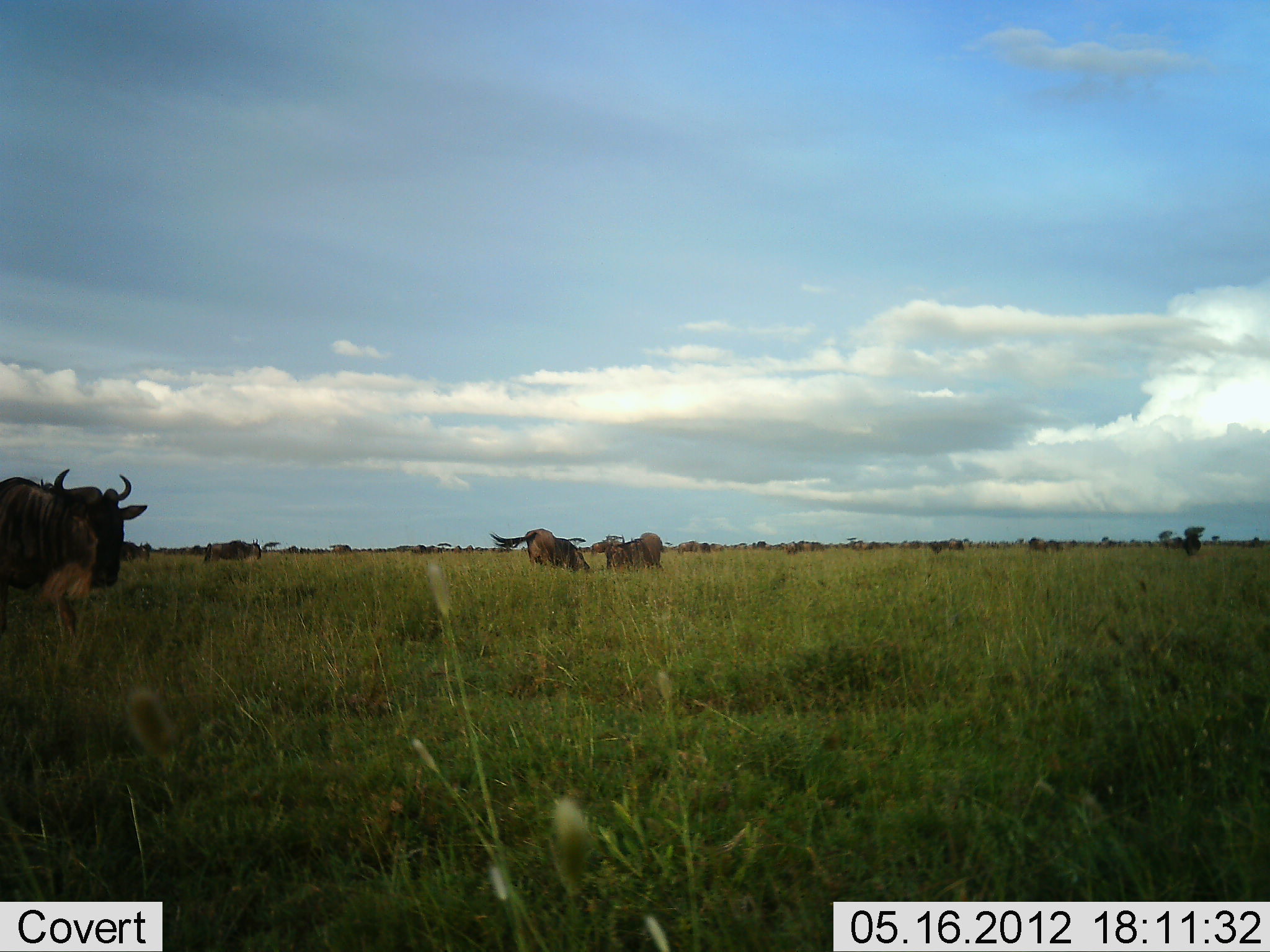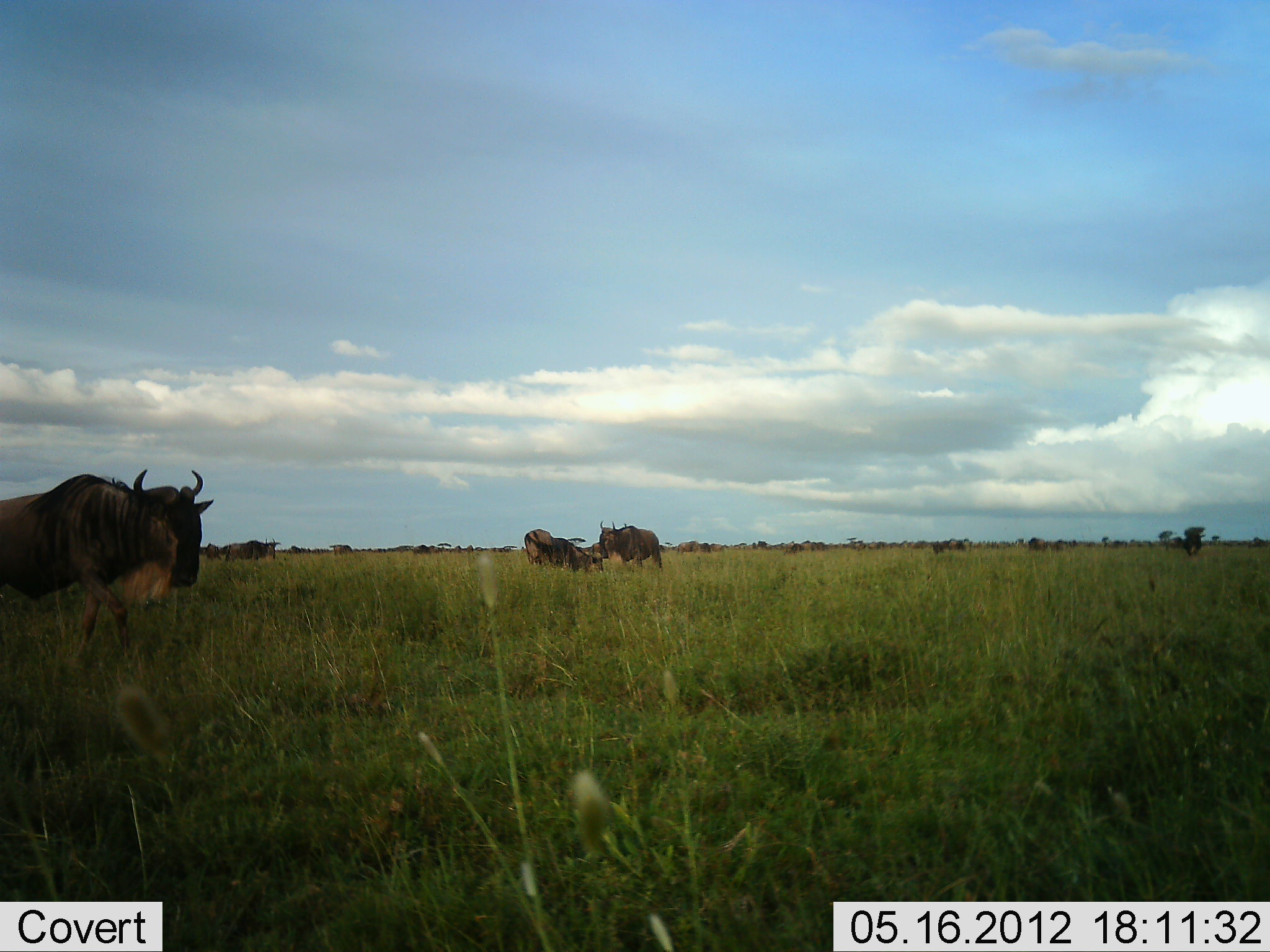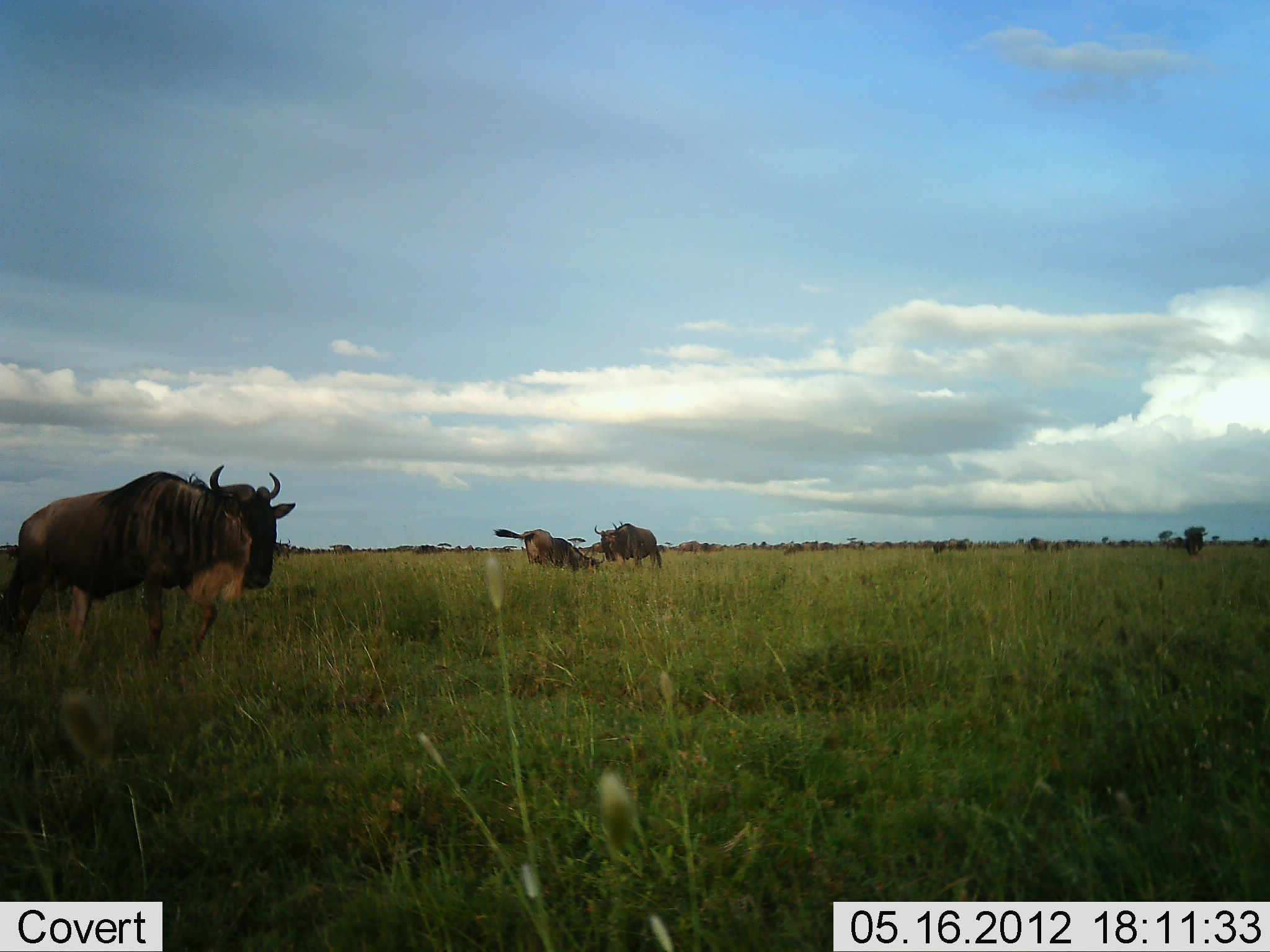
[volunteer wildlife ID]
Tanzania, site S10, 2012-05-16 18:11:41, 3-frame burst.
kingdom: Animalia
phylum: Chordata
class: Mammalia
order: Artiodactyla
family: Bovidae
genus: Connochaetes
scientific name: Connochaetes taurinus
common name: blue wildebeest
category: wildebeest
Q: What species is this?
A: Wildebeest (blue wildebeest) (Connochaetes taurinus).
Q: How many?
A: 7.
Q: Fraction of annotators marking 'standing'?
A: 73%.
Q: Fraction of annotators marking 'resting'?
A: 27%.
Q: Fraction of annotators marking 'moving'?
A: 82%.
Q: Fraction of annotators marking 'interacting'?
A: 36%.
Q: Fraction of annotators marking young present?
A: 0%.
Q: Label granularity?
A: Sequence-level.